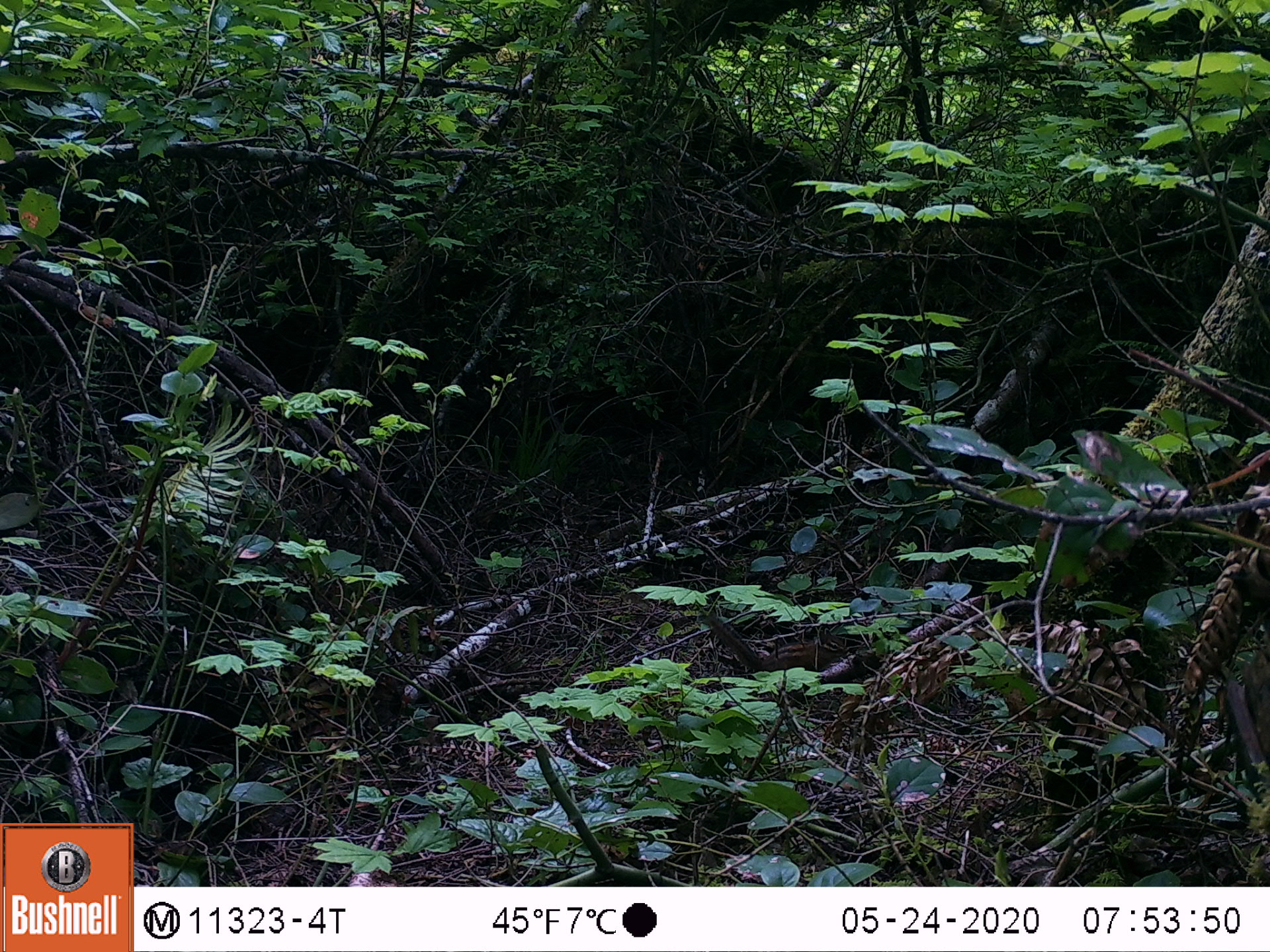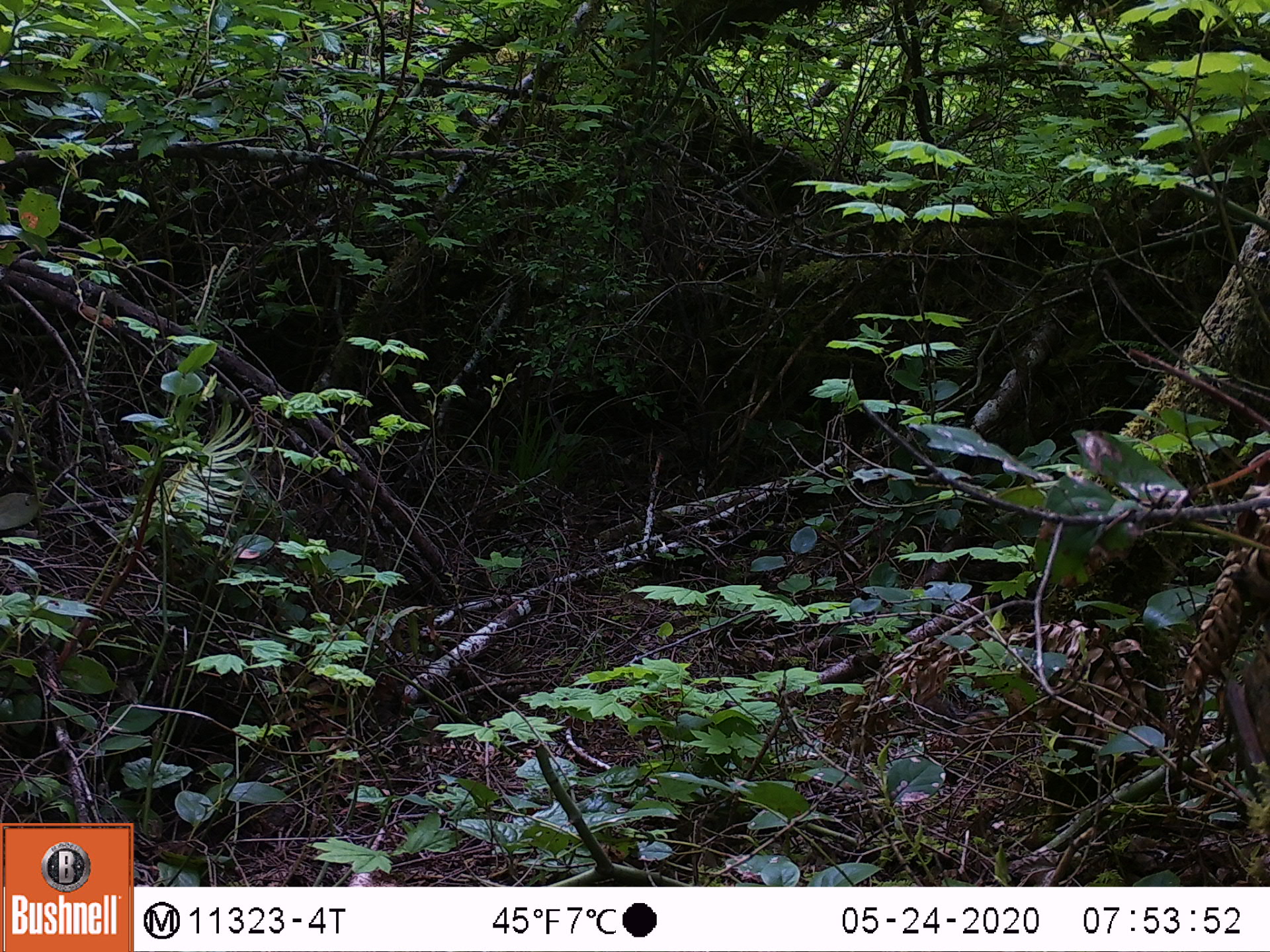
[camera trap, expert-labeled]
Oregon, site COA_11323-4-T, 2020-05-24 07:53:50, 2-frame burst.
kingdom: Animalia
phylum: Chordata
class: Mammalia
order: Rodentia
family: Sciuridae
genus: Neotamias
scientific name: Neotamias townsendii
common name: townsend's chipmunk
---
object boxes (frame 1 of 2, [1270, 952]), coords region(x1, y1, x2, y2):
townsend's chipmunk: region(703, 611, 850, 671)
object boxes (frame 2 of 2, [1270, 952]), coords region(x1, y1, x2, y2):
townsend's chipmunk: region(926, 694, 1018, 755)